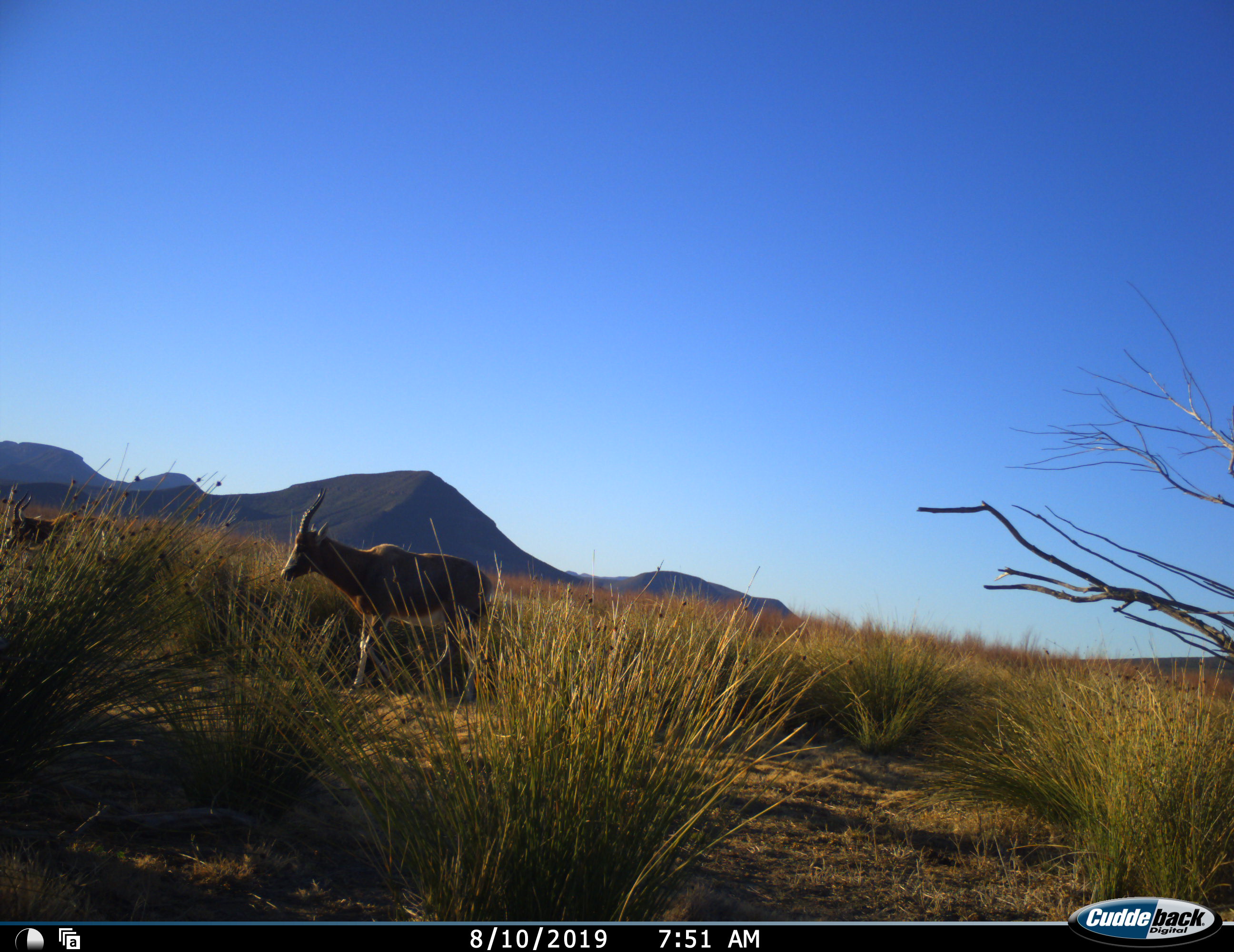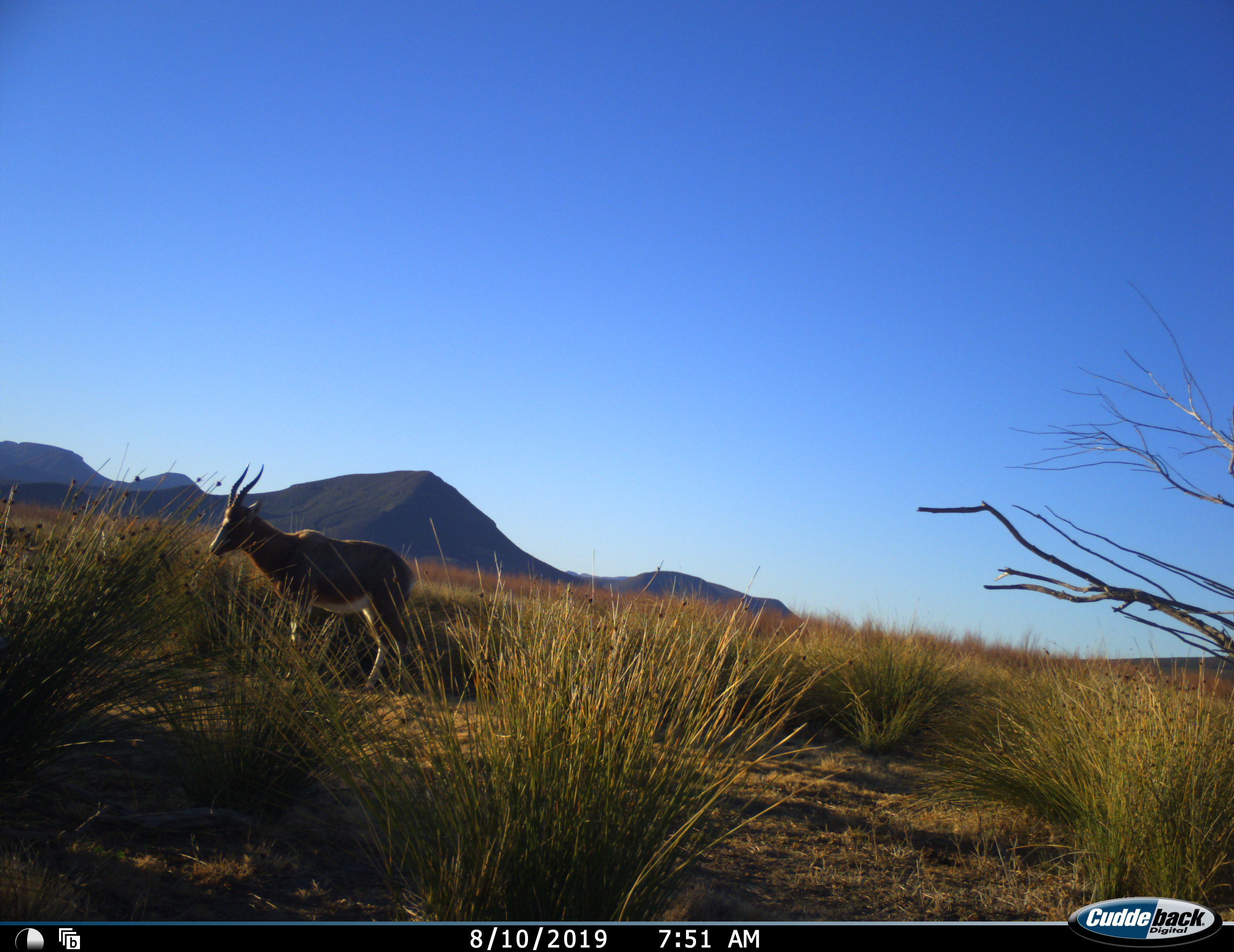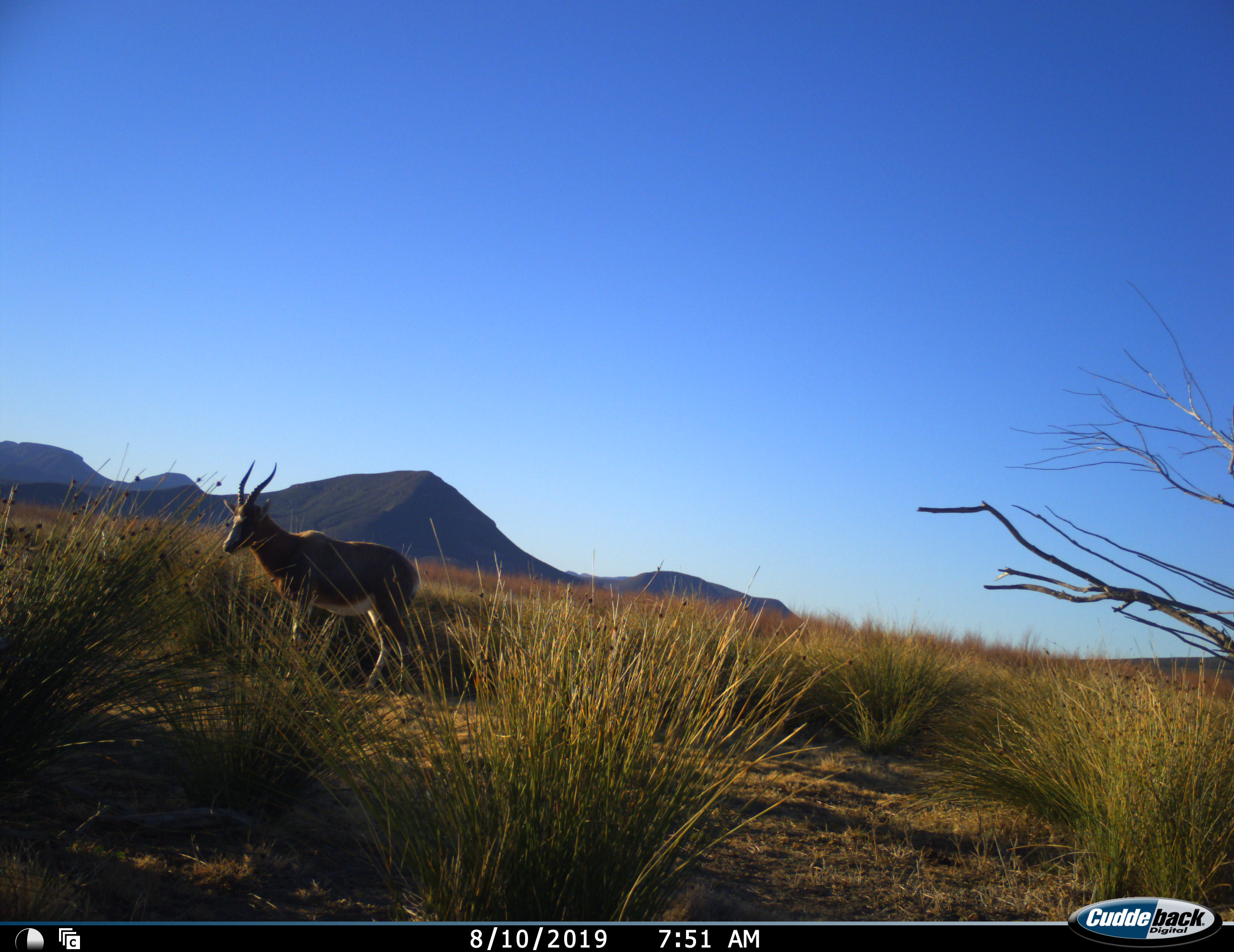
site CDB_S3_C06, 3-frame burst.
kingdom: Animalia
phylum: Chordata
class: Mammalia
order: Artiodactyla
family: Bovidae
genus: Damaliscus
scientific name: Damaliscus pygargus phillipsi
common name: blesbok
Blesbok (Damaliscus pygargus phillipsi), count 2. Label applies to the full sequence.